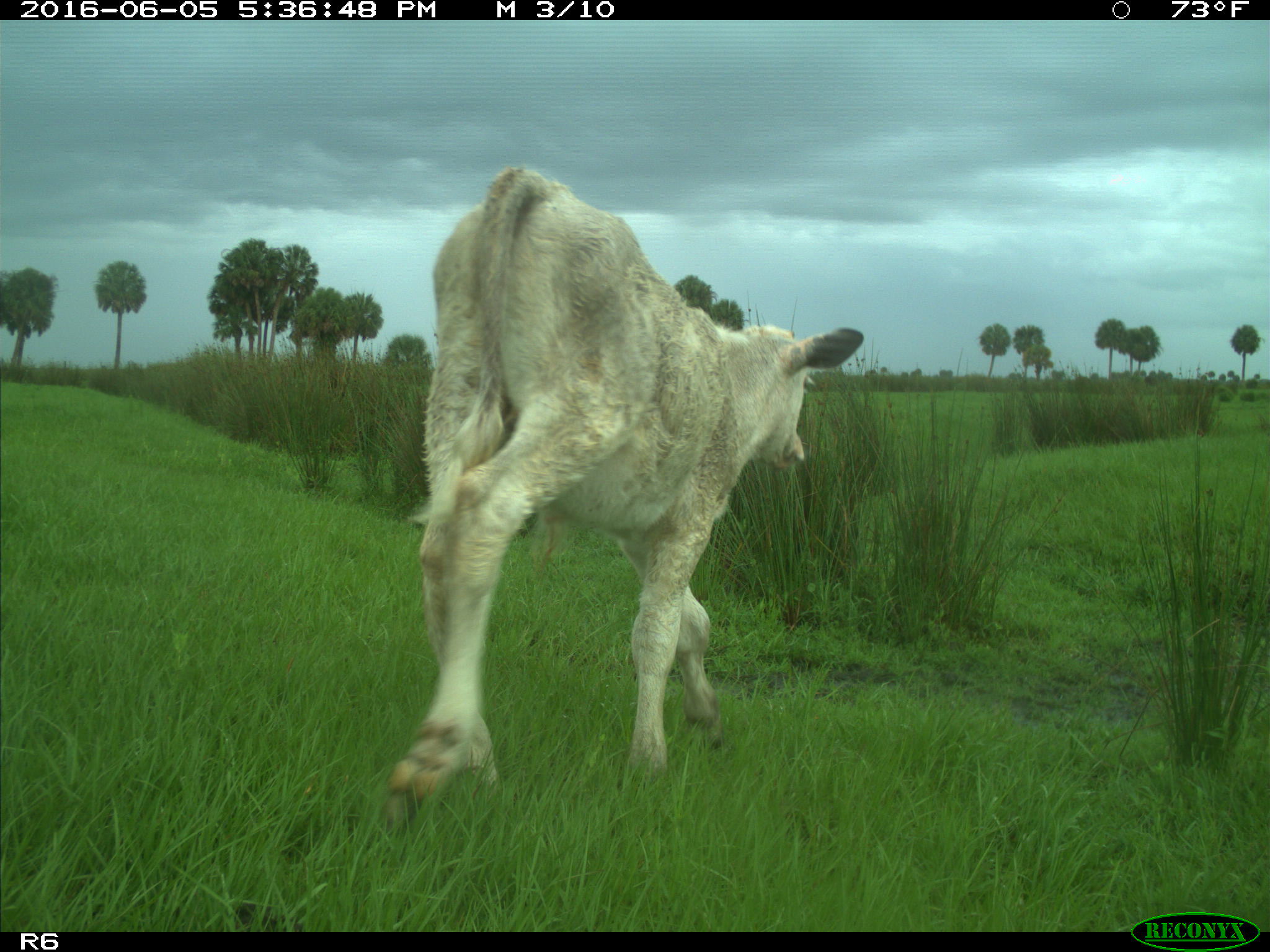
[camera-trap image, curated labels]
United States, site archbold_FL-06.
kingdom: Animalia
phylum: Chordata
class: Mammalia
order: Artiodactyla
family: Bovidae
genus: Bos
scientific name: Bos taurus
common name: domestic cow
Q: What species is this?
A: Bos taurus (domestic cow).